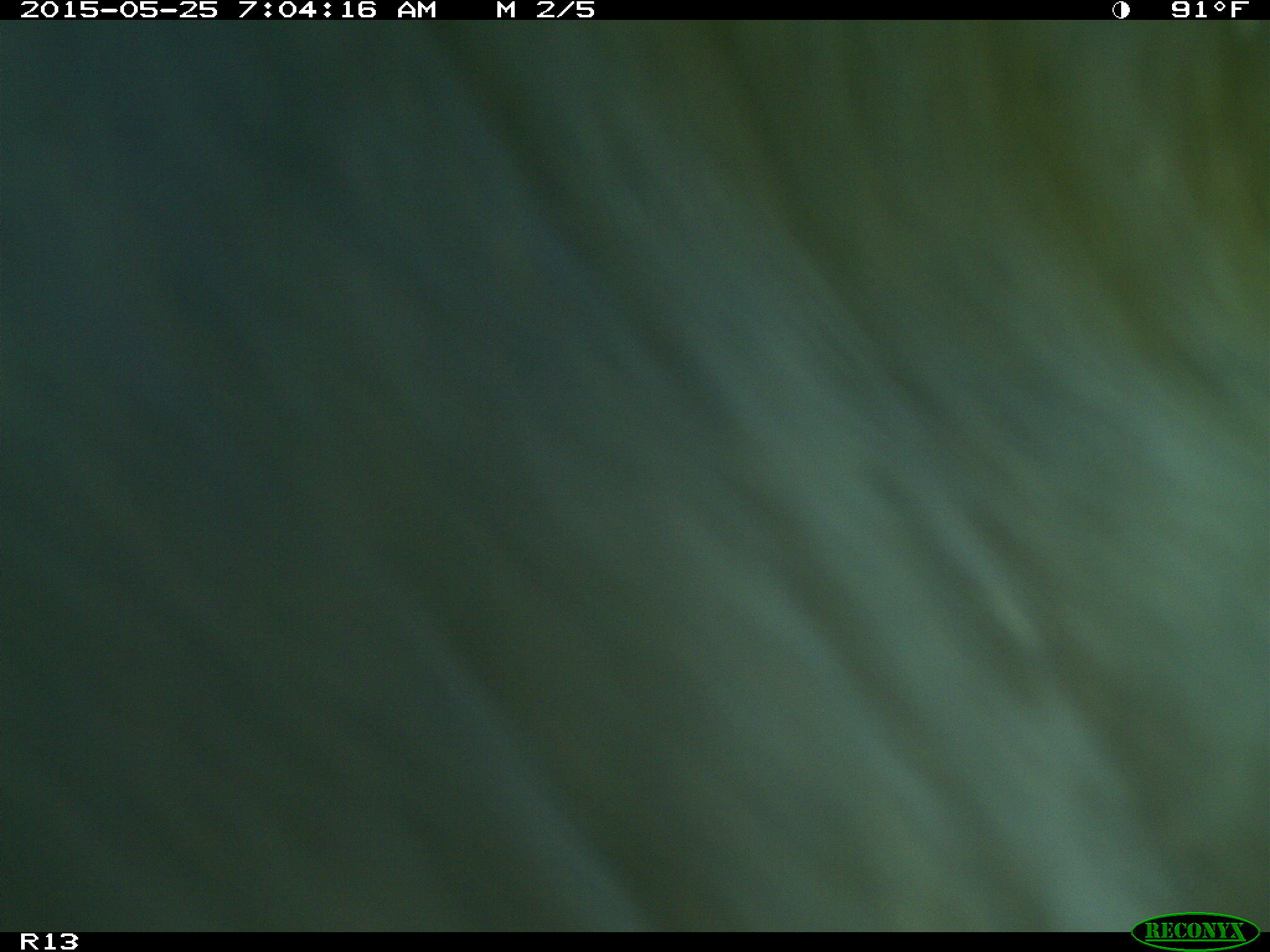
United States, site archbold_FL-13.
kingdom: Animalia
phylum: Chordata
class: Mammalia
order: Artiodactyla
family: Bovidae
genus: Bos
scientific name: Bos taurus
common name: domestic cow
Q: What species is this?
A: Bos taurus (domestic cow).